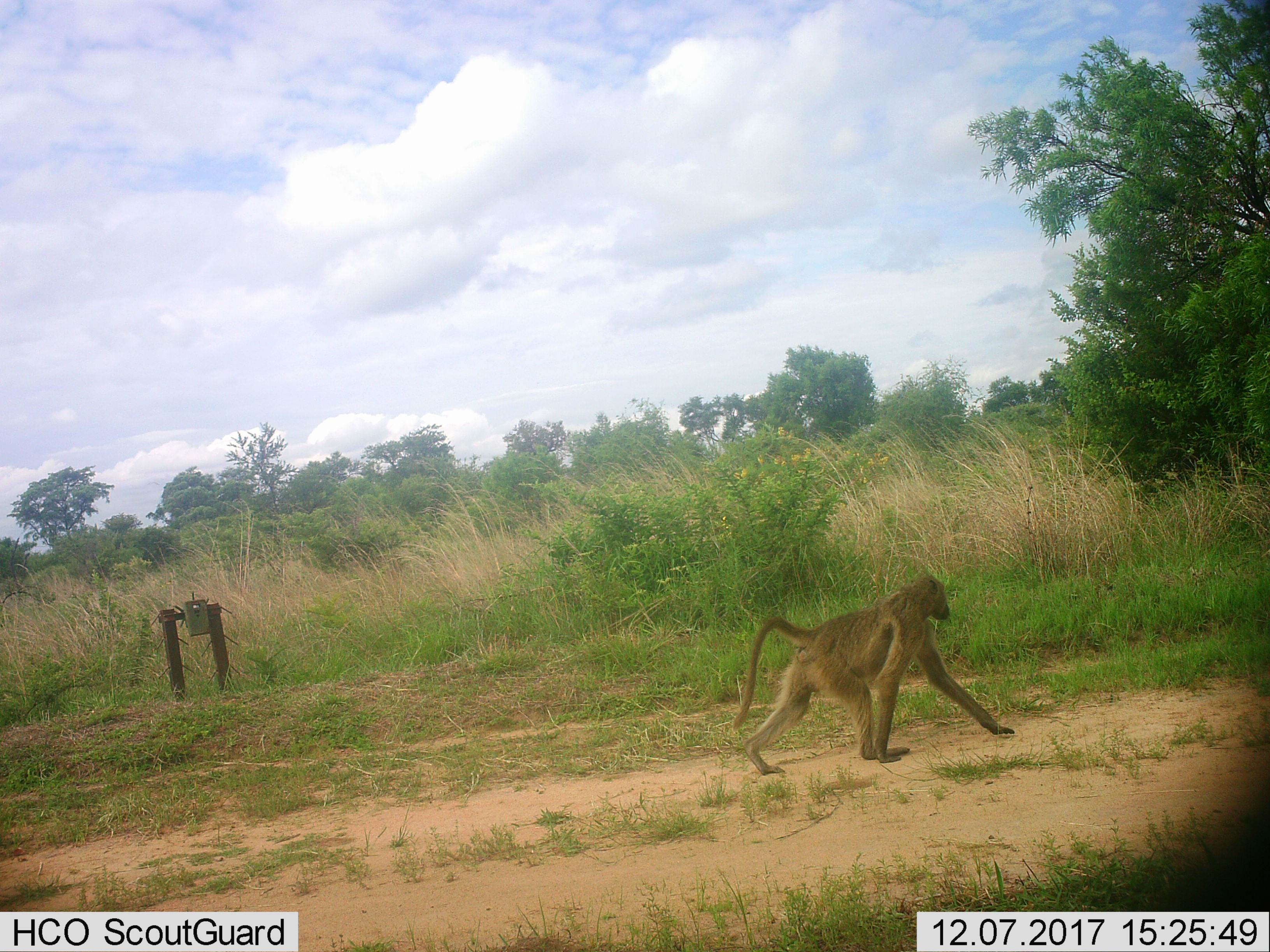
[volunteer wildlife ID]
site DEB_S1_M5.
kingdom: Animalia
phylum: Chordata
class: Mammalia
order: Primates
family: Cercopithecidae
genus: Papio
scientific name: Papio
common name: baboon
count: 1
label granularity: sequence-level